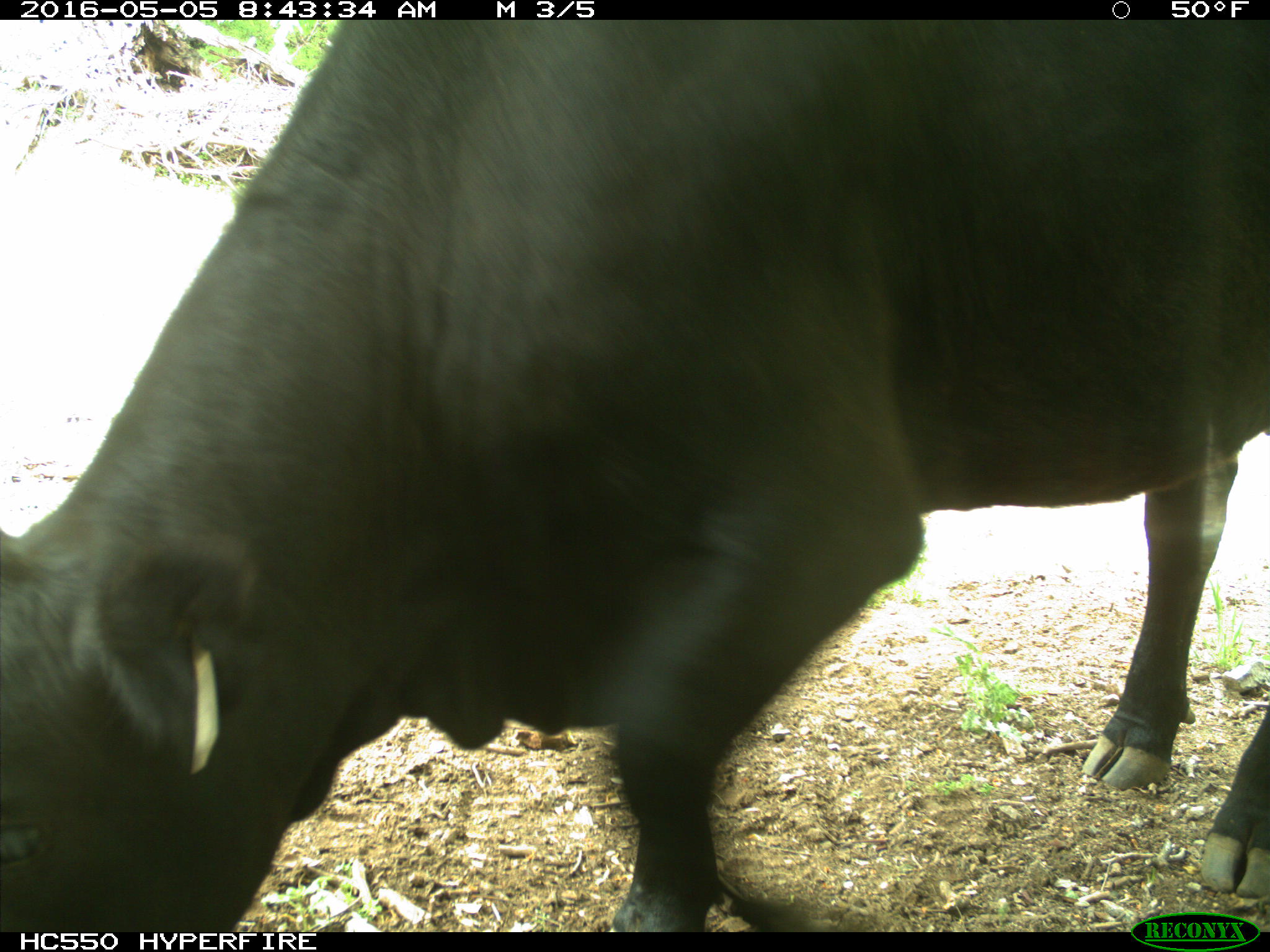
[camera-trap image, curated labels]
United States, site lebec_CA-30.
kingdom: Animalia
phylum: Chordata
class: Mammalia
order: Artiodactyla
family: Bovidae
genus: Bos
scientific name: Bos taurus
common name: domestic cow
Bos taurus (domestic cow).